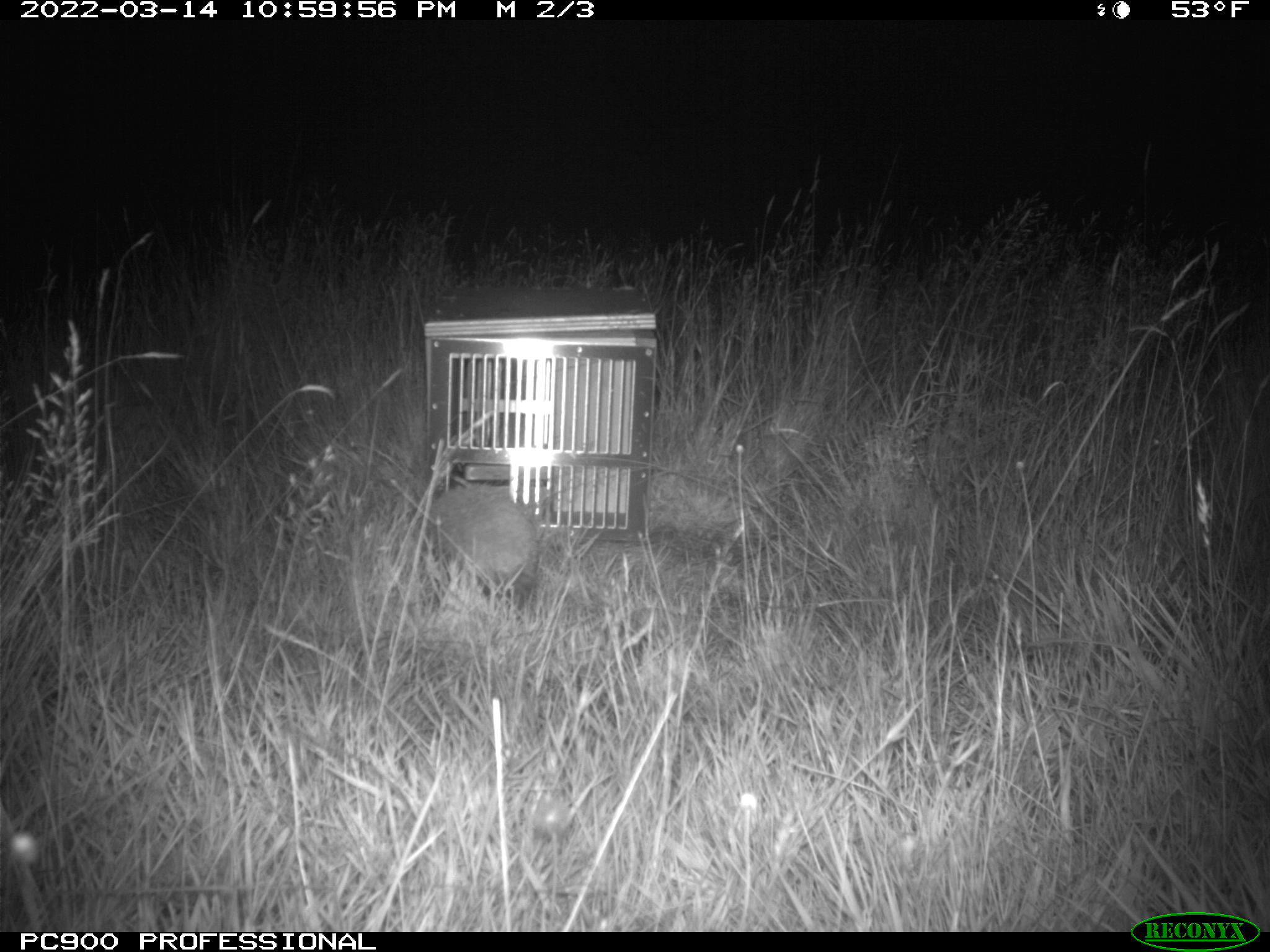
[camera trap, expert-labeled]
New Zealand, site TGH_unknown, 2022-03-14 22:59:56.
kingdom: Animalia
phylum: Chordata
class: Mammalia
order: Eulipotyphla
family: Erinaceidae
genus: Erinaceus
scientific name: Erinaceus europaeus europaeus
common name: european hedgehog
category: hedgehog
Hedgehog (european hedgehog) (Erinaceus europaeus europaeus).